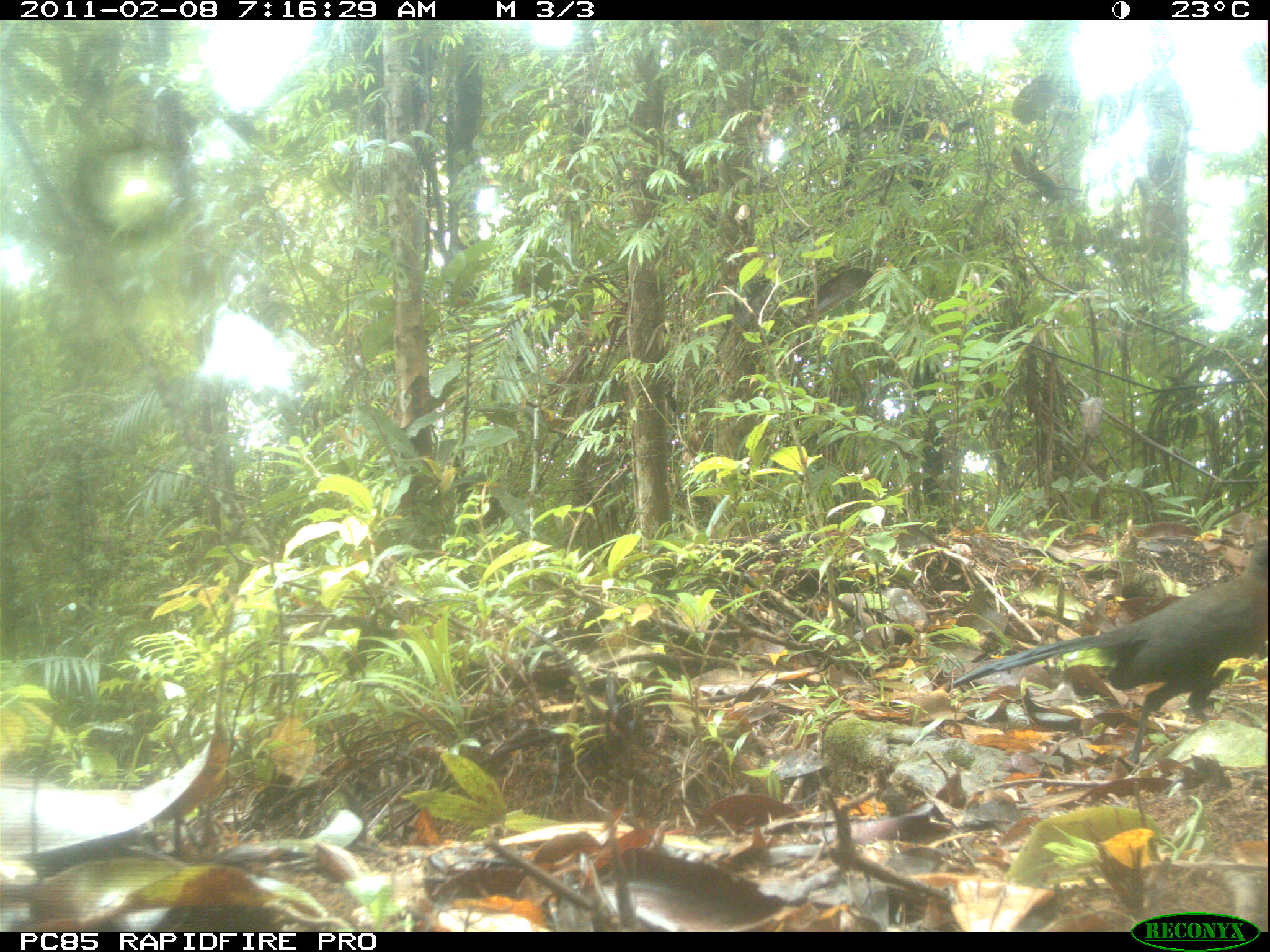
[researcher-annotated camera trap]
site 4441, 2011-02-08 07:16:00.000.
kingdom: Animalia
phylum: Chordata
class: Aves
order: Cuculiformes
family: Cuculidae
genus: Coua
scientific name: Coua serriana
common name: red-breasted coua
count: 1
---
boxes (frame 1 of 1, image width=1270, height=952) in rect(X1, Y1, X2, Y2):
coua serriana: rect(944, 532, 1268, 768)